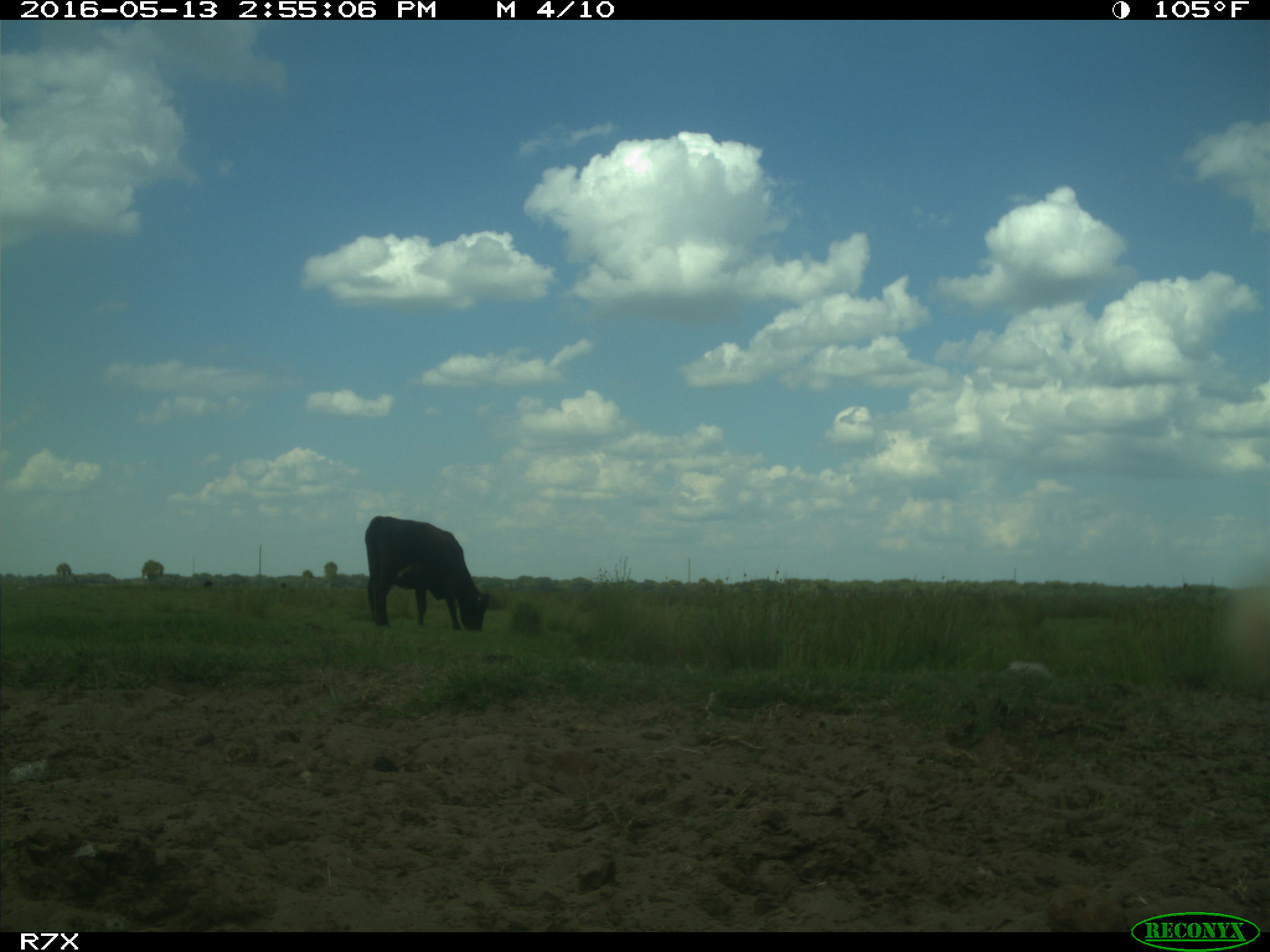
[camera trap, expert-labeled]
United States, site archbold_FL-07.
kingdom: Animalia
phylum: Chordata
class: Mammalia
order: Artiodactyla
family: Bovidae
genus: Bos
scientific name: Bos taurus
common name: domestic cow